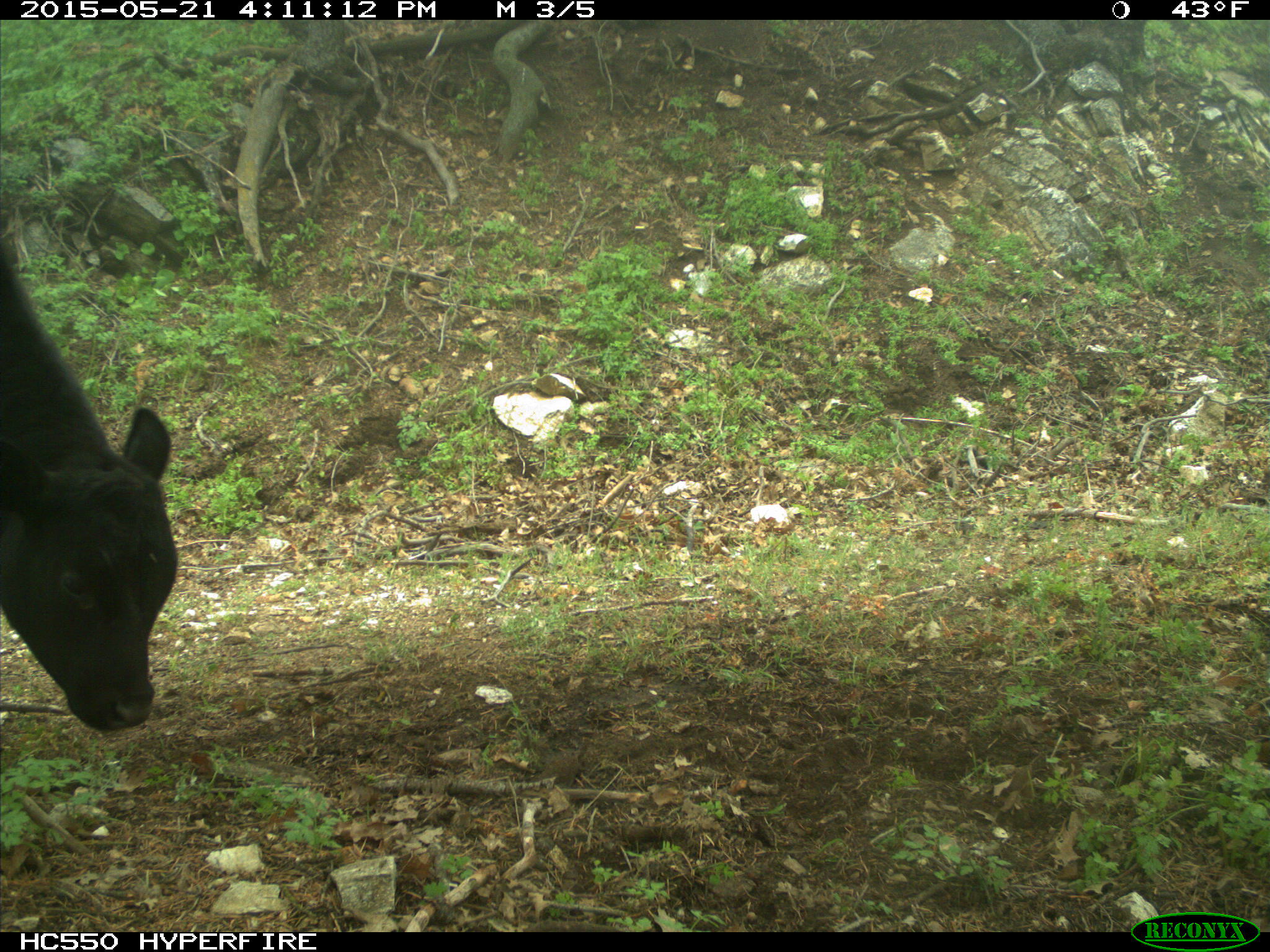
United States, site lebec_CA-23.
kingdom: Animalia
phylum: Chordata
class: Mammalia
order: Artiodactyla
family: Bovidae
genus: Bos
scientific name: Bos taurus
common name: domestic cow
Bos taurus (domestic cow).